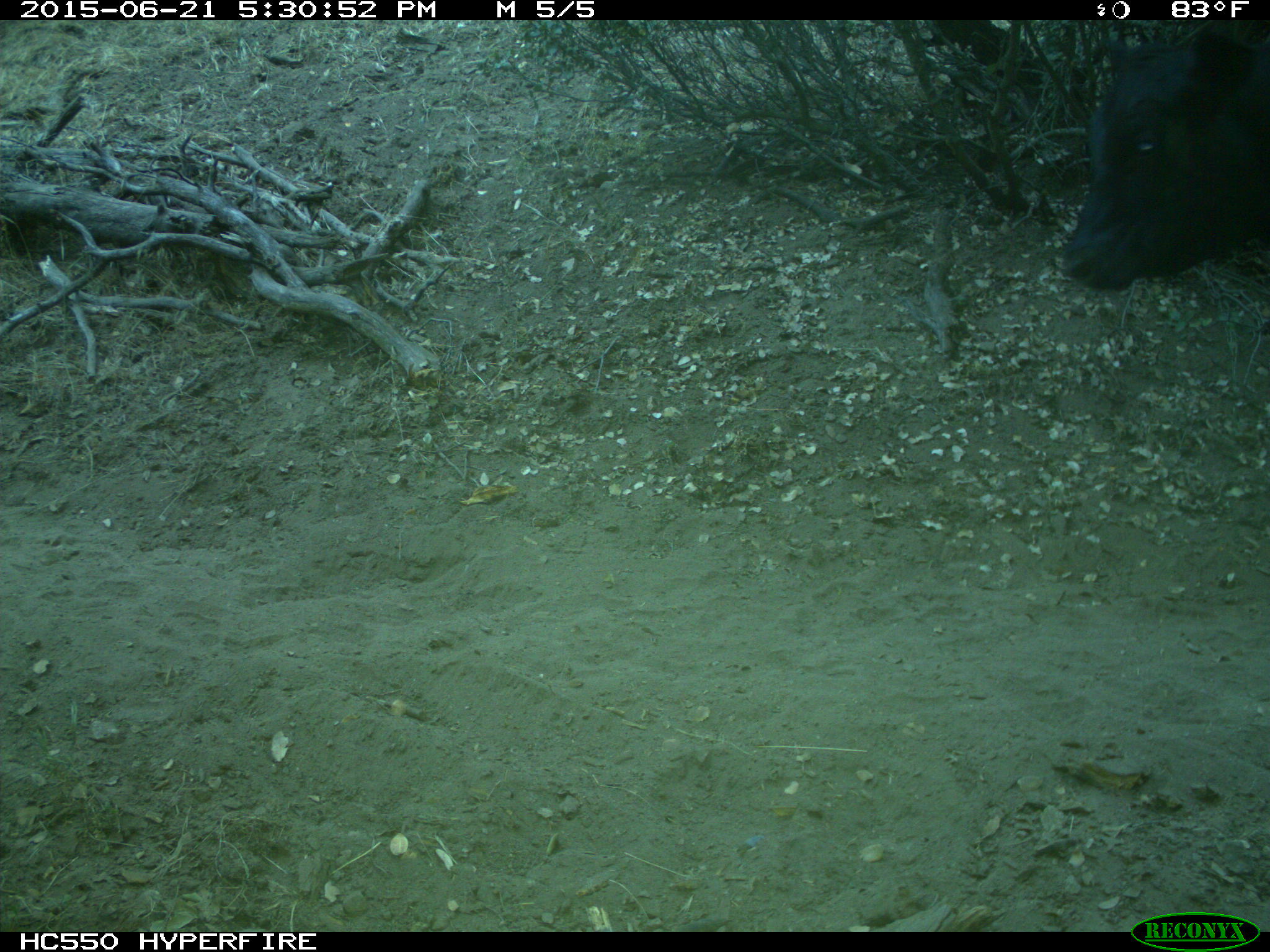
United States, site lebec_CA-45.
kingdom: Animalia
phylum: Chordata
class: Mammalia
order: Artiodactyla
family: Bovidae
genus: Bos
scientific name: Bos taurus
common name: domestic cow